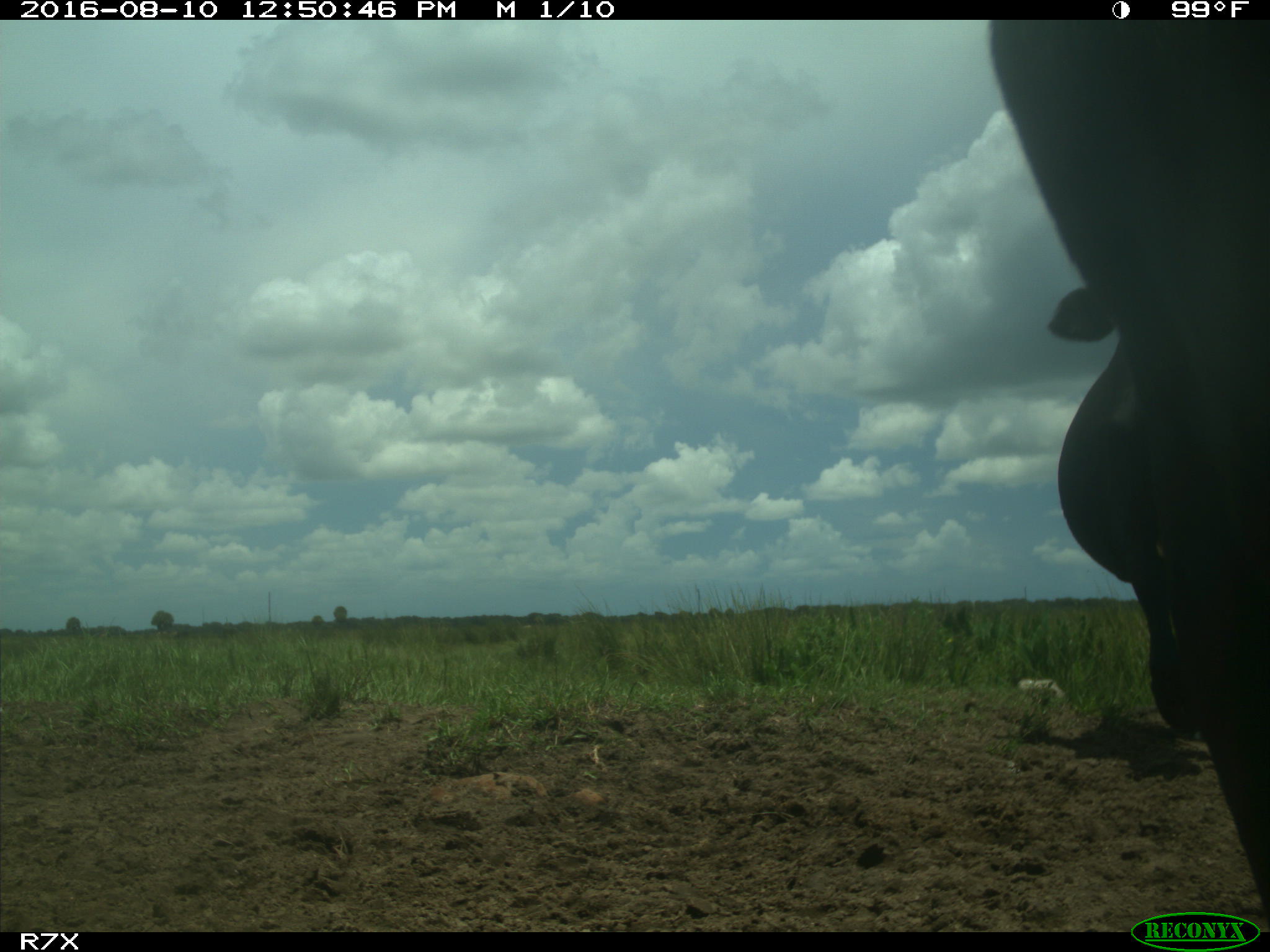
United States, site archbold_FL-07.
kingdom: Animalia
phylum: Chordata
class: Mammalia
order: Artiodactyla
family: Bovidae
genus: Bos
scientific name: Bos taurus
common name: domestic cow